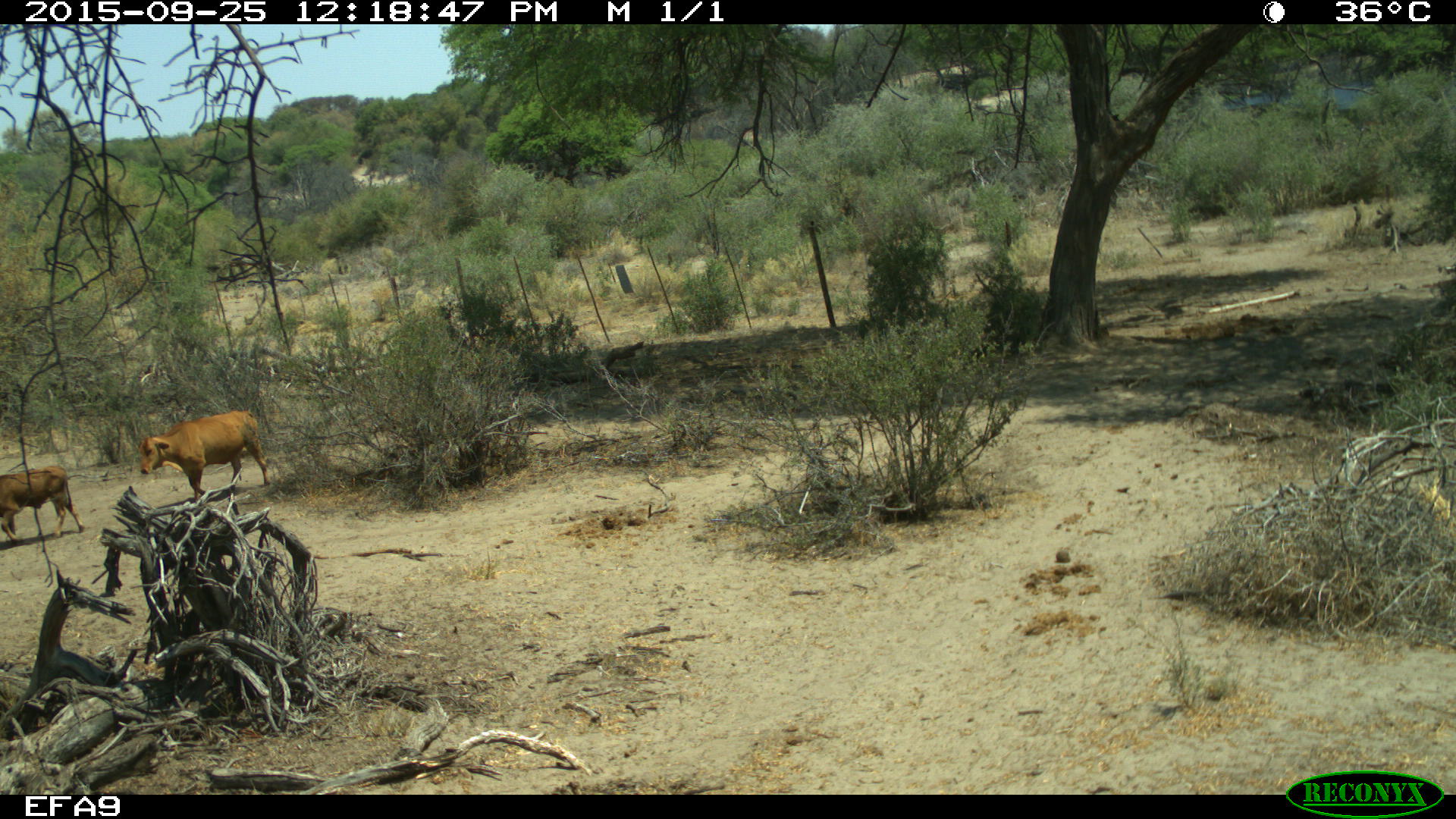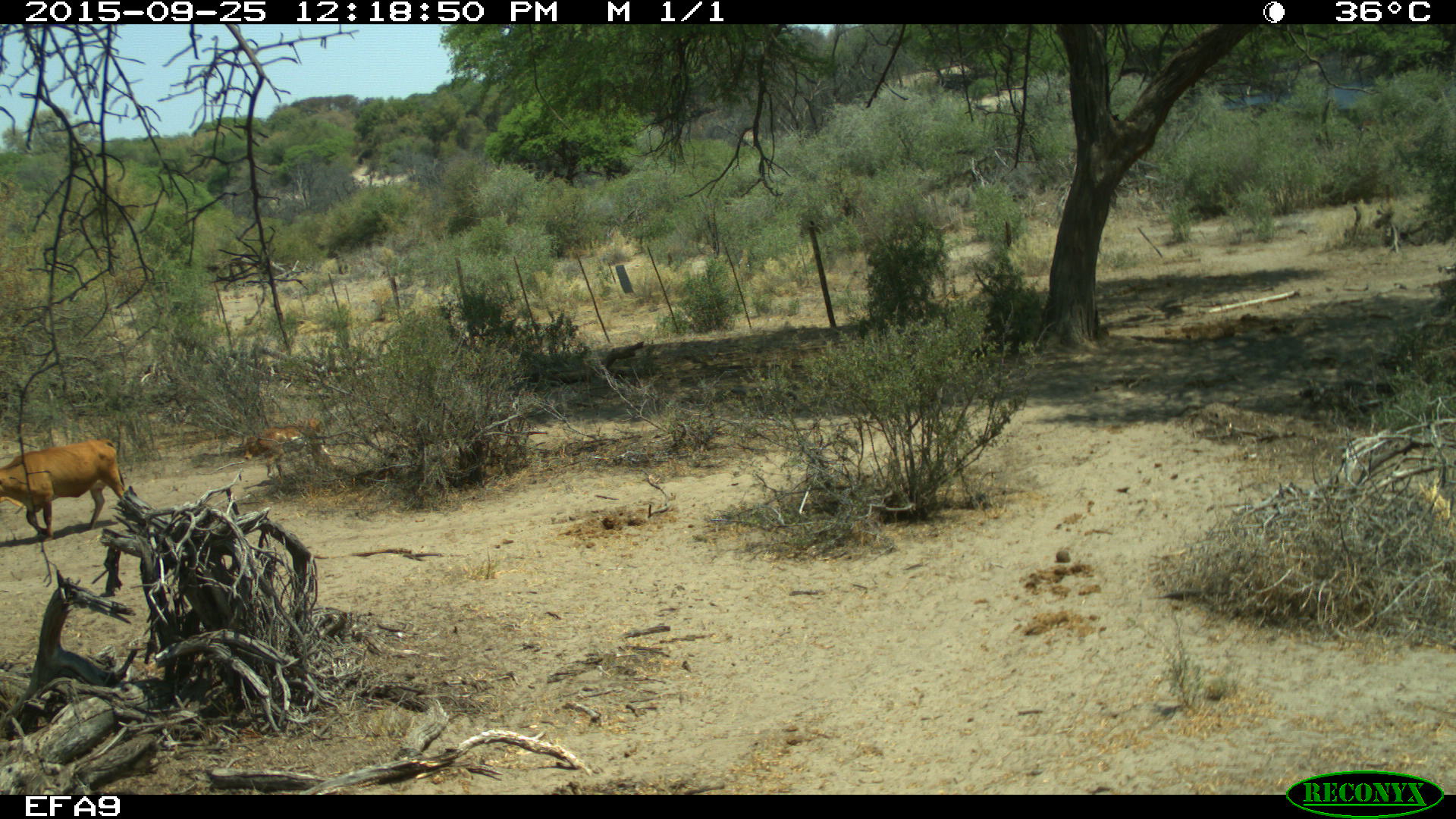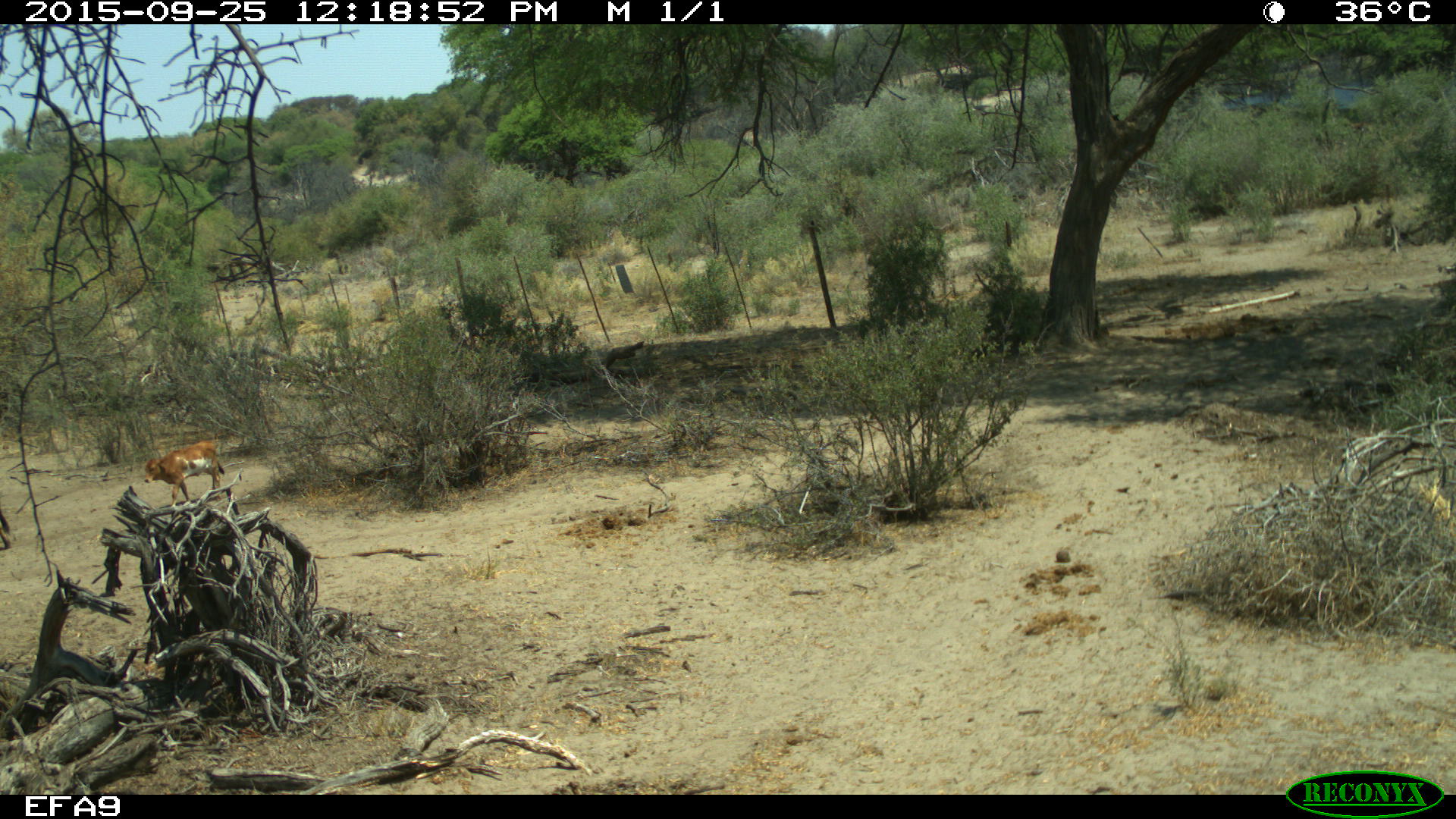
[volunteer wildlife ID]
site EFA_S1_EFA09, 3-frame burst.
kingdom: Animalia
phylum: Chordata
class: Mammalia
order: Artiodactyla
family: Bovidae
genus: Bos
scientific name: Bos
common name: cattle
Cattle (Bos), count 3. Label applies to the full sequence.